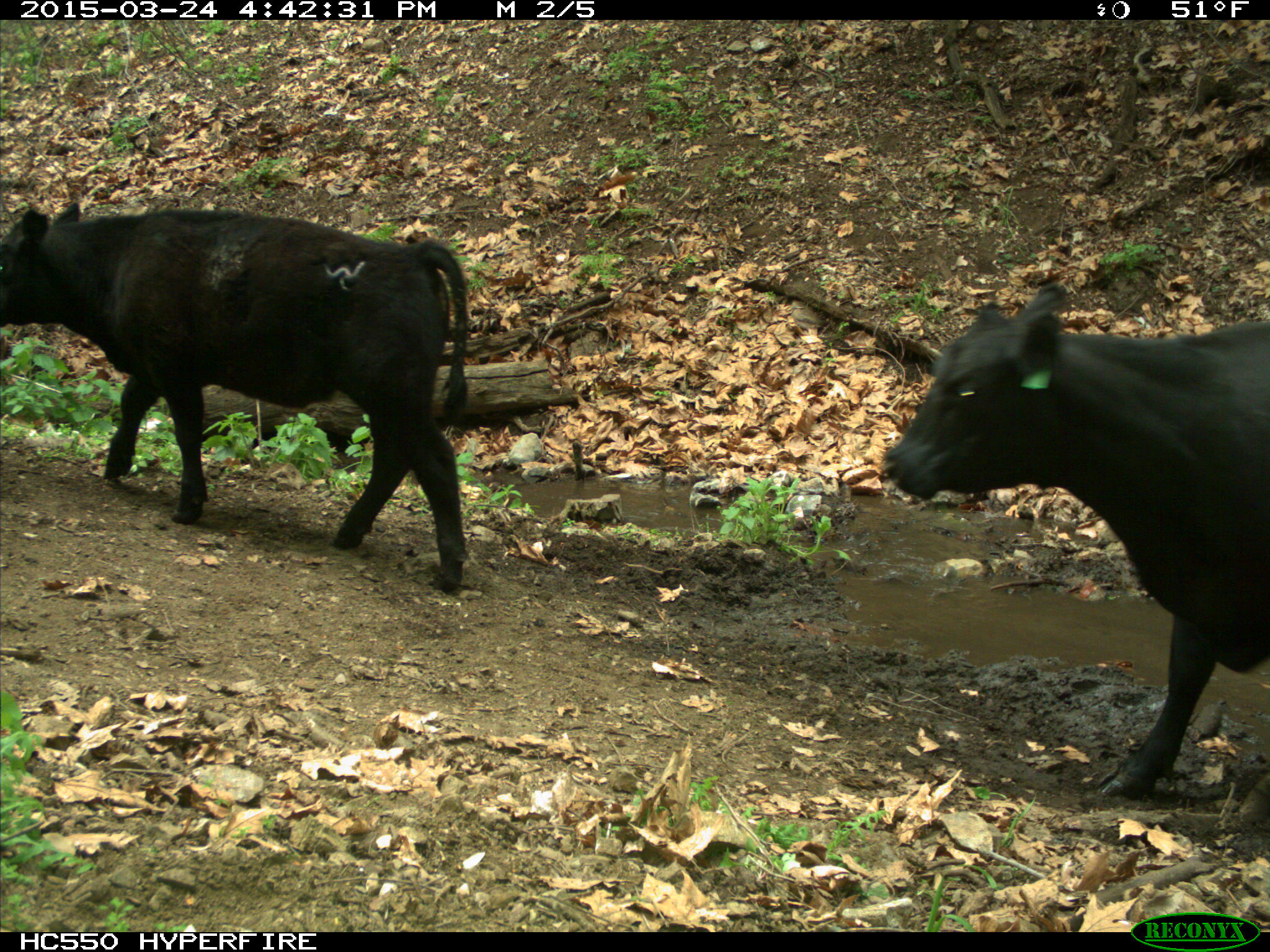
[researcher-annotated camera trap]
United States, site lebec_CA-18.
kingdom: Animalia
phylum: Chordata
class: Mammalia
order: Artiodactyla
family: Bovidae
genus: Bos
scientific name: Bos taurus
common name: domestic cow